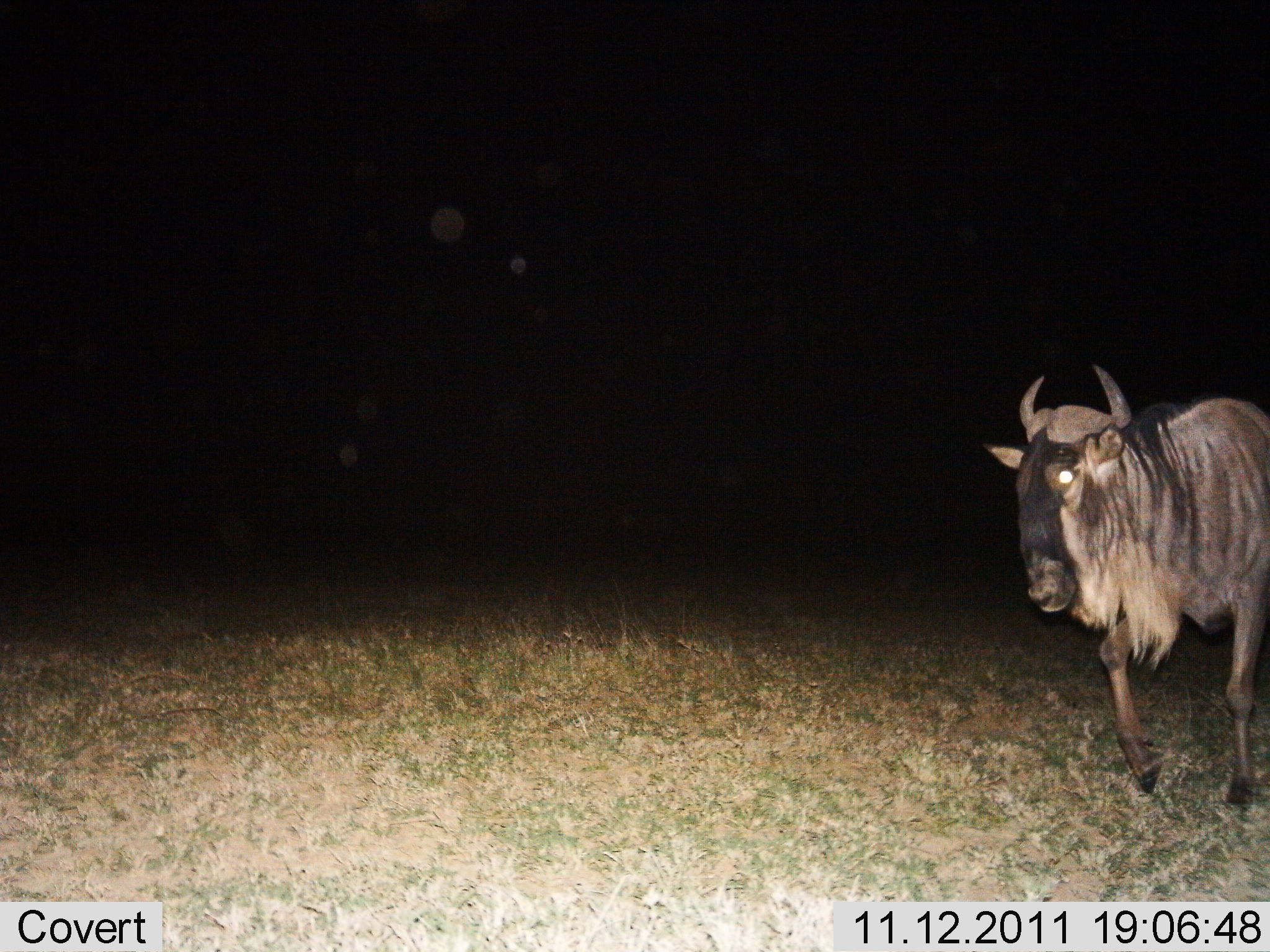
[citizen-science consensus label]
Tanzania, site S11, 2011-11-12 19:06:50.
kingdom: Animalia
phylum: Chordata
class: Mammalia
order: Artiodactyla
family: Bovidae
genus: Connochaetes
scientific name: Connochaetes taurinus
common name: blue wildebeest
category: wildebeest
Wildebeest (blue wildebeest) (Connochaetes taurinus), count 1. Behavior (volunteer vote fractions): standing 23%, resting 0%, moving 77%, interacting 0%. Young present (vote fraction): 0%. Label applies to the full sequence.